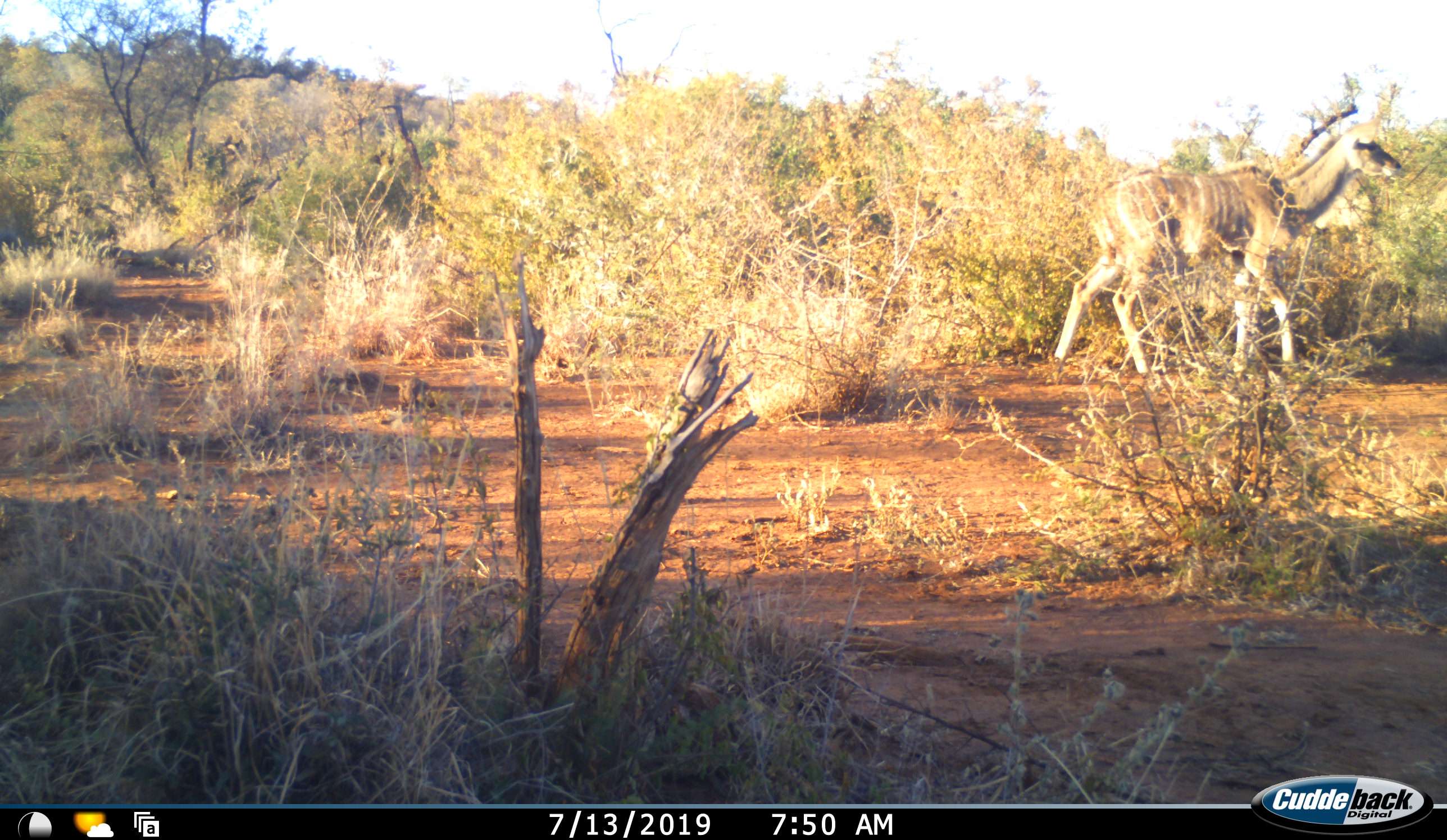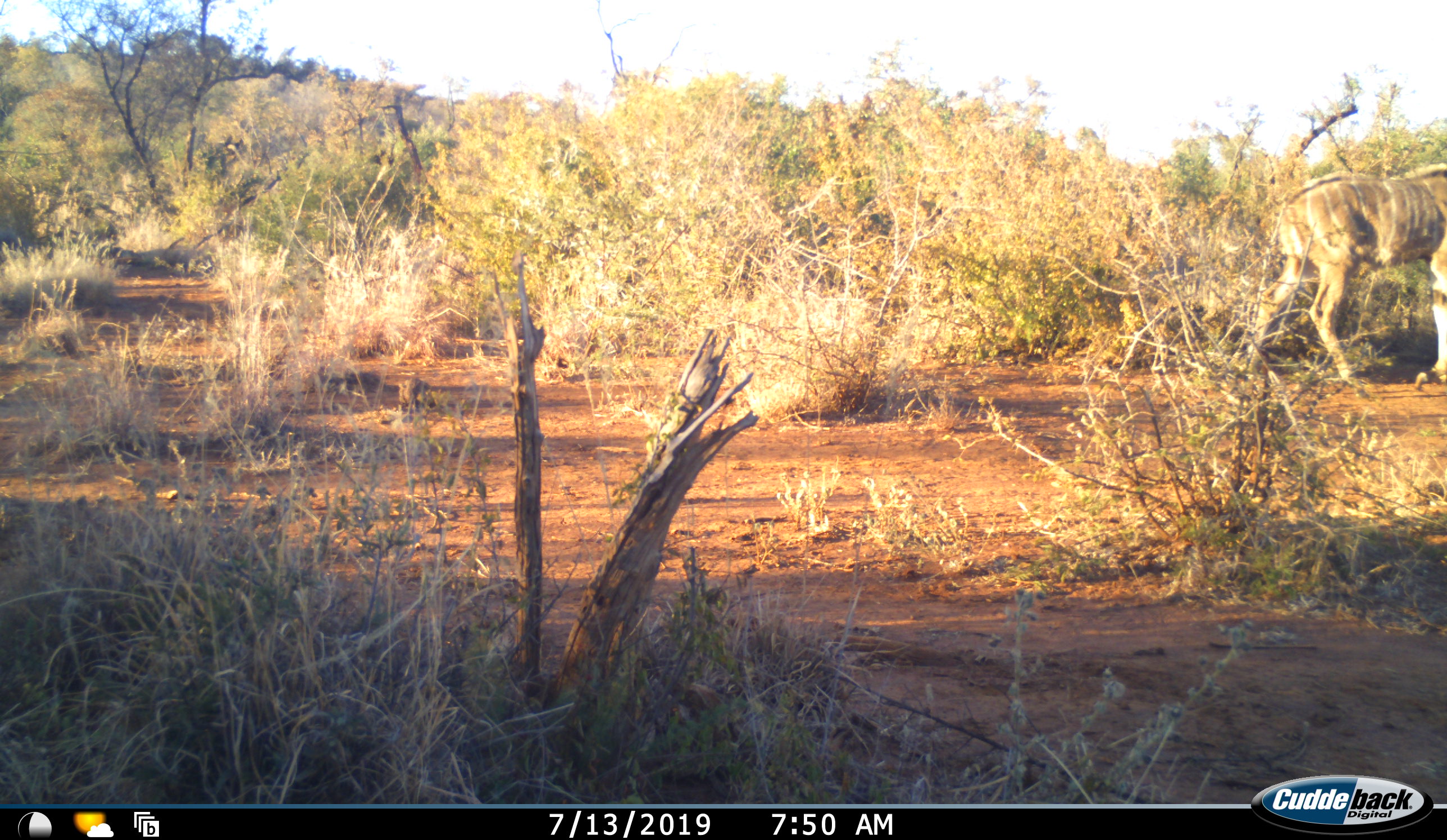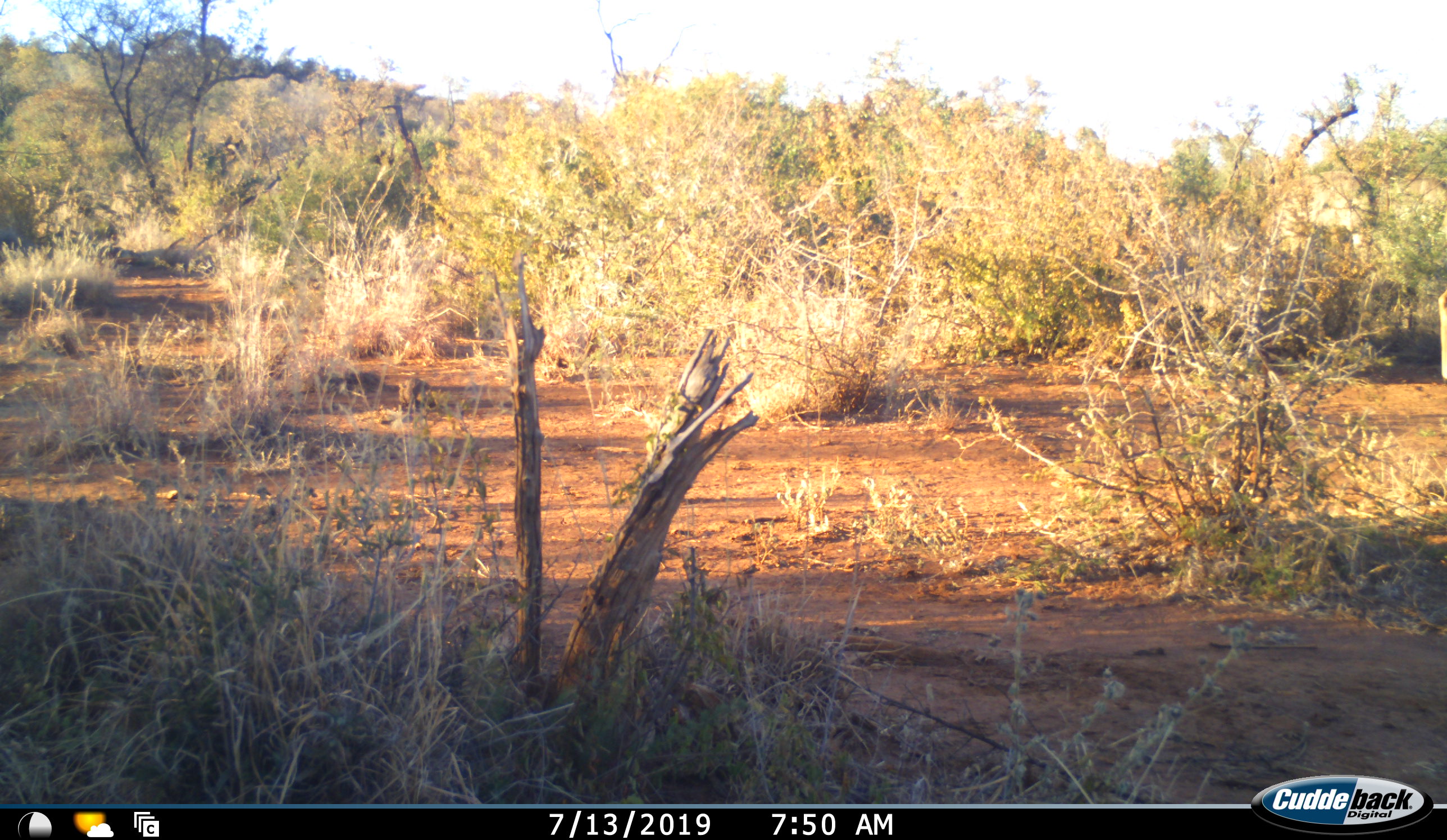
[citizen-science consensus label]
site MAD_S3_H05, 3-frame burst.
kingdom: Animalia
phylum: Chordata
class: Mammalia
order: Artiodactyla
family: Bovidae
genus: Tragelaphus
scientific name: Tragelaphus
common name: kudu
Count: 1.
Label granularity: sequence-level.